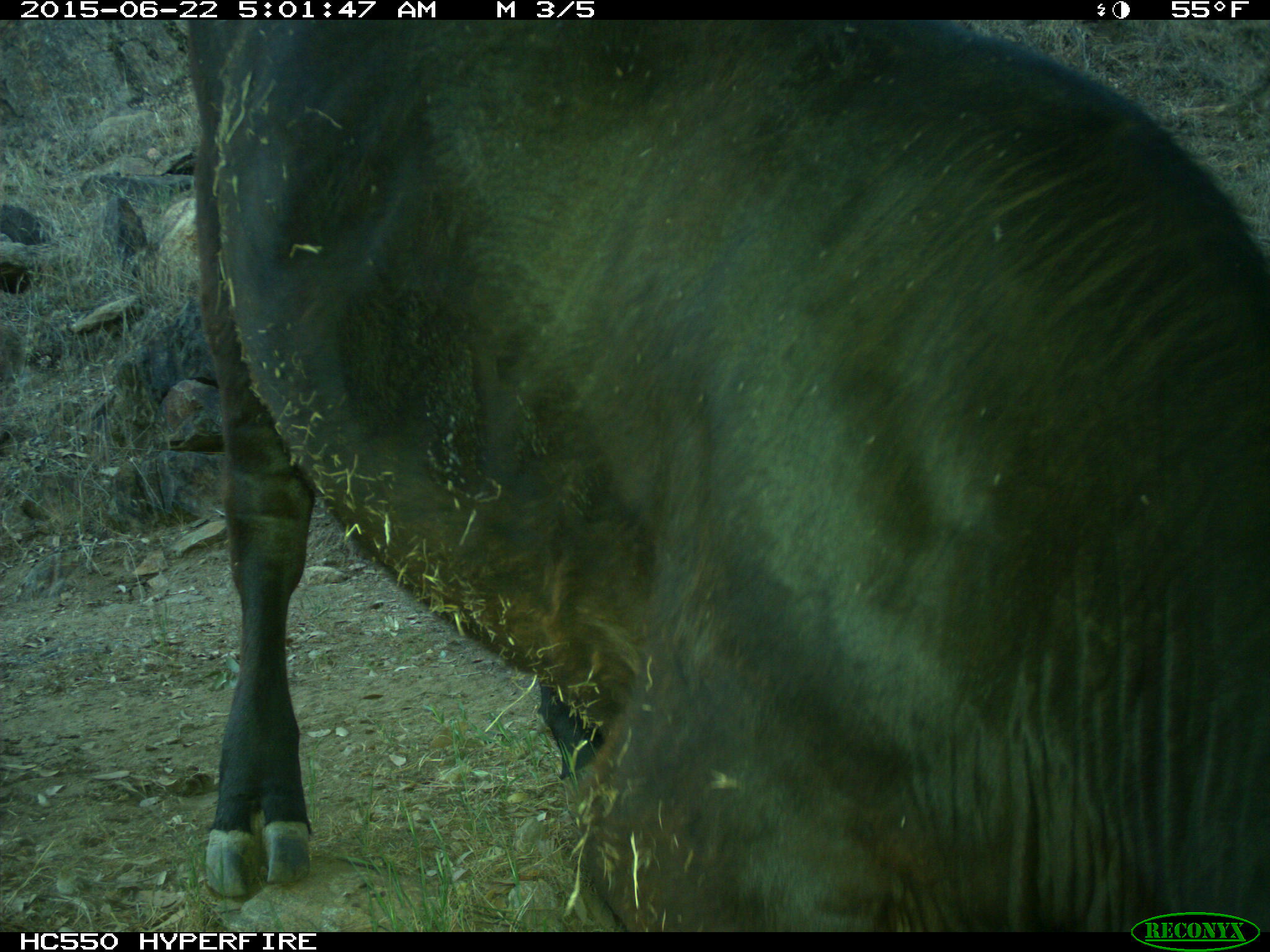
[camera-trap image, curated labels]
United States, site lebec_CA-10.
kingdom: Animalia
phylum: Chordata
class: Mammalia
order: Artiodactyla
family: Bovidae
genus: Bos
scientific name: Bos taurus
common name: domestic cow